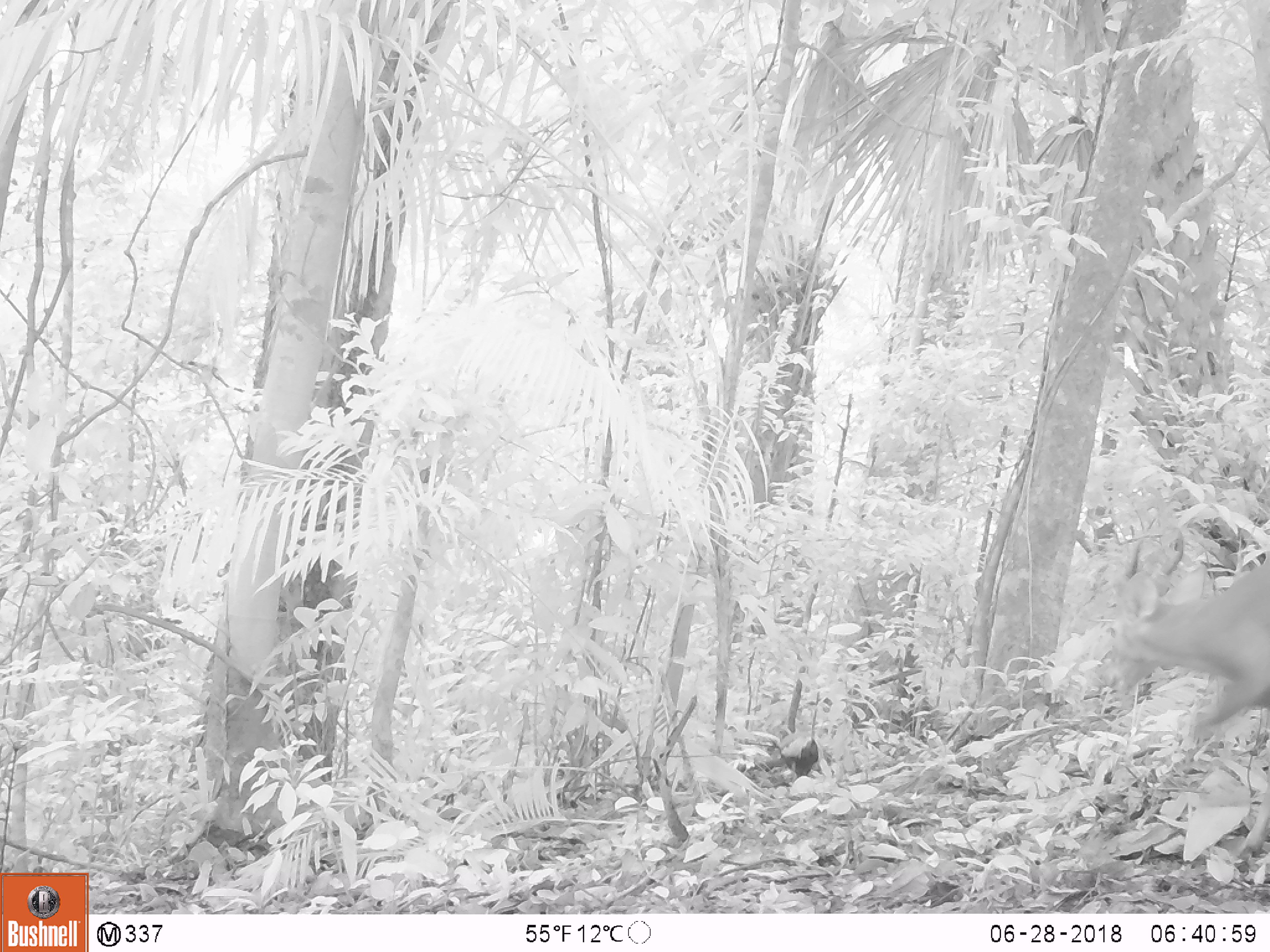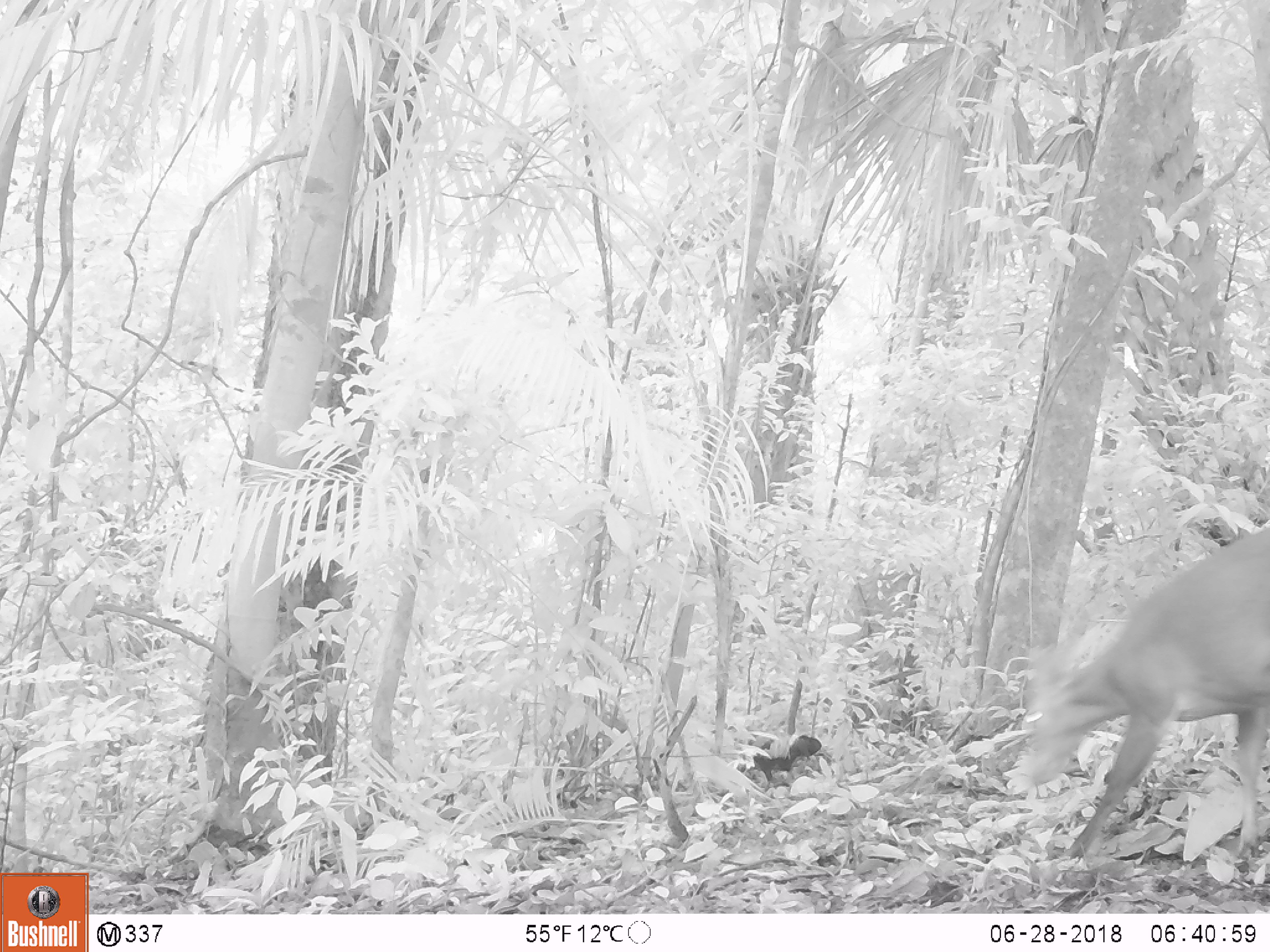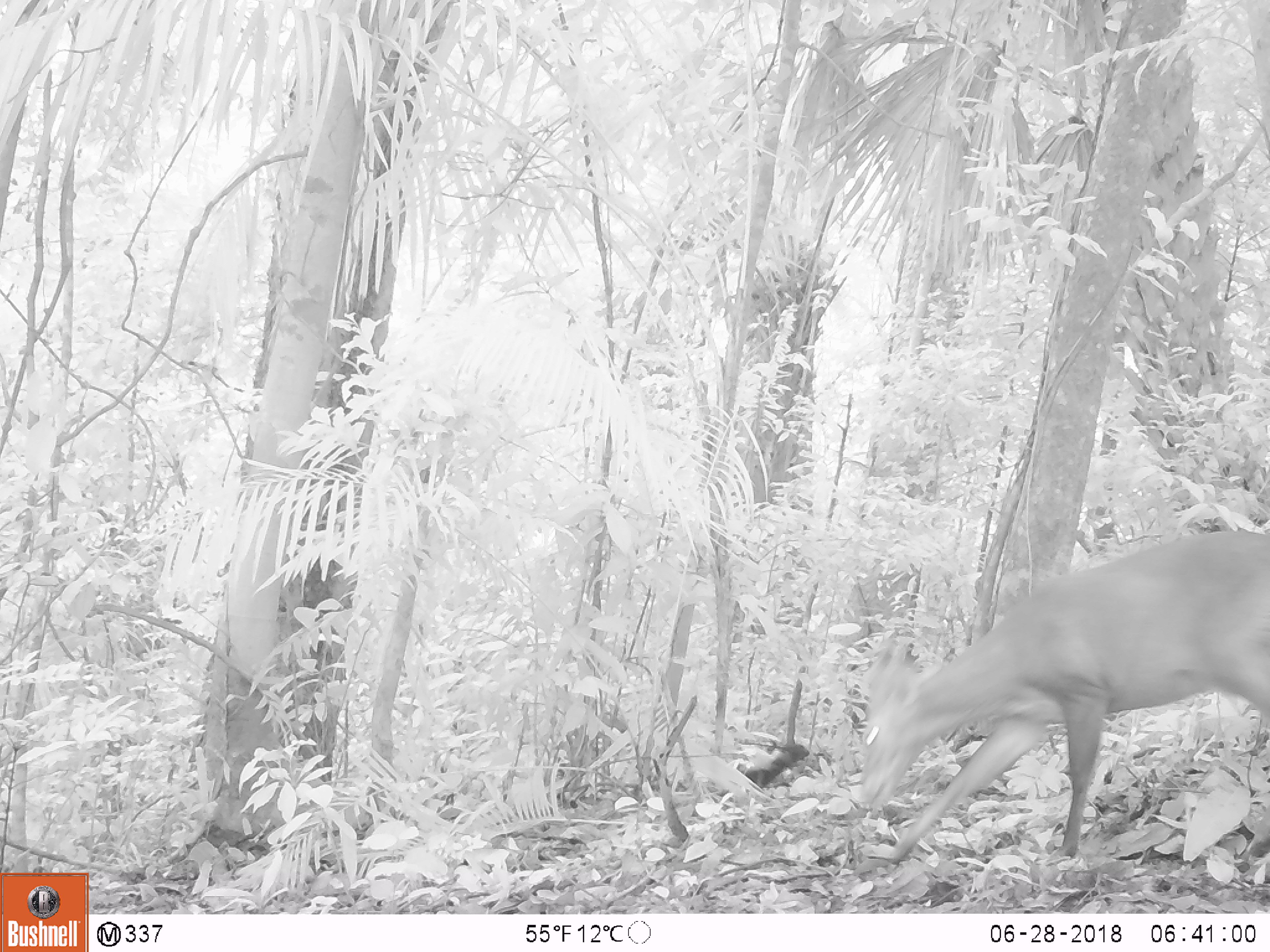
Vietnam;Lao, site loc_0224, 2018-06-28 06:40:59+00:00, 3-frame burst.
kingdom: Animalia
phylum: Chordata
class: Aves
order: Galliformes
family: Phasianidae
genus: Gallus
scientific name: Gallus gallus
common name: red junglefowl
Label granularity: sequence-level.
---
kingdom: Animalia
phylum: Chordata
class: Mammalia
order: Artiodactyla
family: Cervidae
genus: Muntiacus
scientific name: Muntiacus vuquangensis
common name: large-antlered muntjac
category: large antlered muntjac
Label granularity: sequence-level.